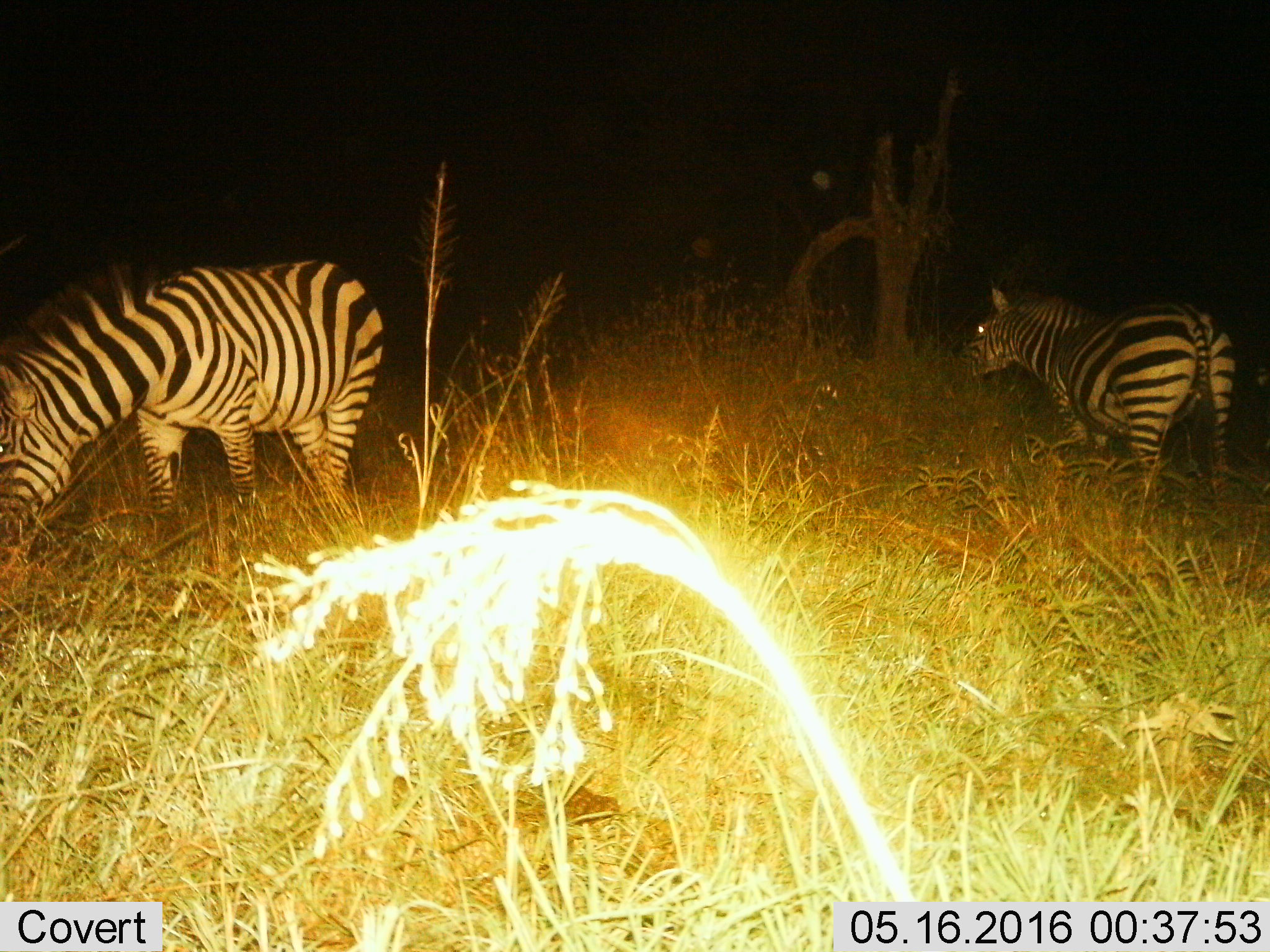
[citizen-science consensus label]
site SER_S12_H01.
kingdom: Animalia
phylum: Chordata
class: Mammalia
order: Perissodactyla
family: Equidae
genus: Equus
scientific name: Equus quagga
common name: plains zebra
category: zebraplains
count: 2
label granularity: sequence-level